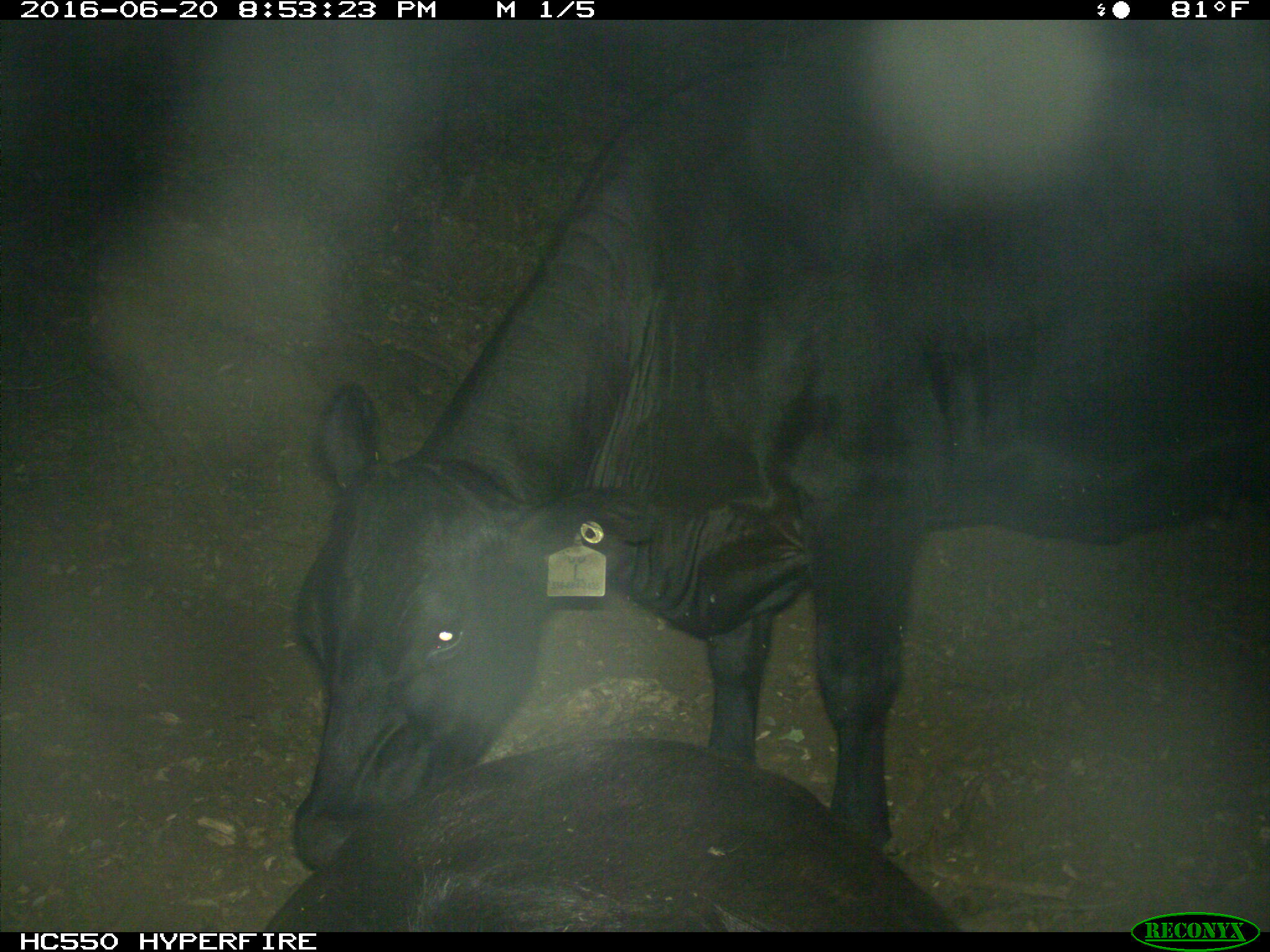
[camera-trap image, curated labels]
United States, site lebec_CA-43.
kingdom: Animalia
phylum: Chordata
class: Mammalia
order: Artiodactyla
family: Bovidae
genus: Bos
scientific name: Bos taurus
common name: domestic cow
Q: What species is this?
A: Bos taurus (domestic cow).